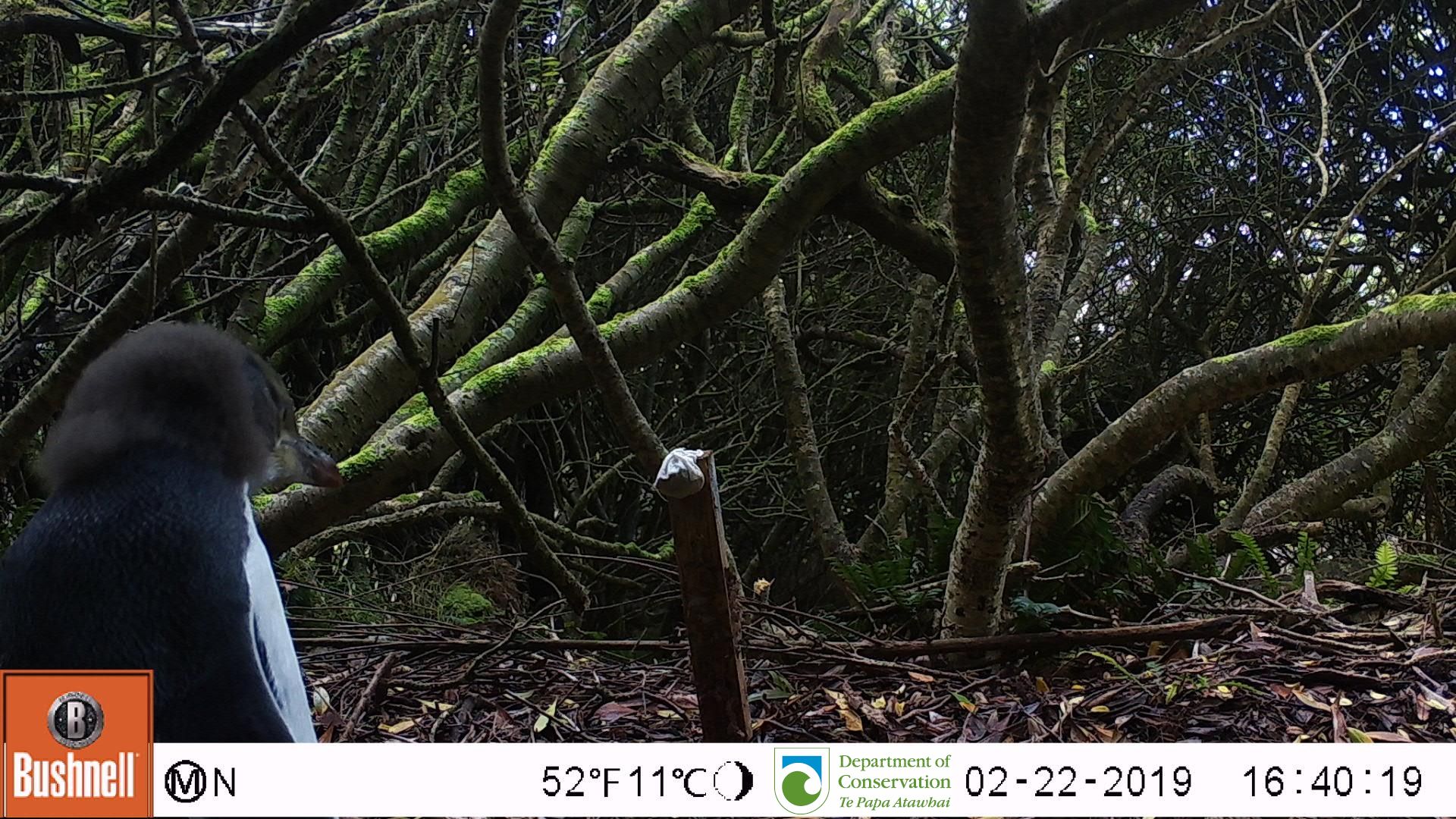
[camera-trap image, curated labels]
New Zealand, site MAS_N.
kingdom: Animalia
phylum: Chordata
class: Aves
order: Sphenisciformes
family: Spheniscidae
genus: Megadyptes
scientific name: Megadyptes antipodes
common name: yellow-eyed penguin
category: yellow eyed penguin